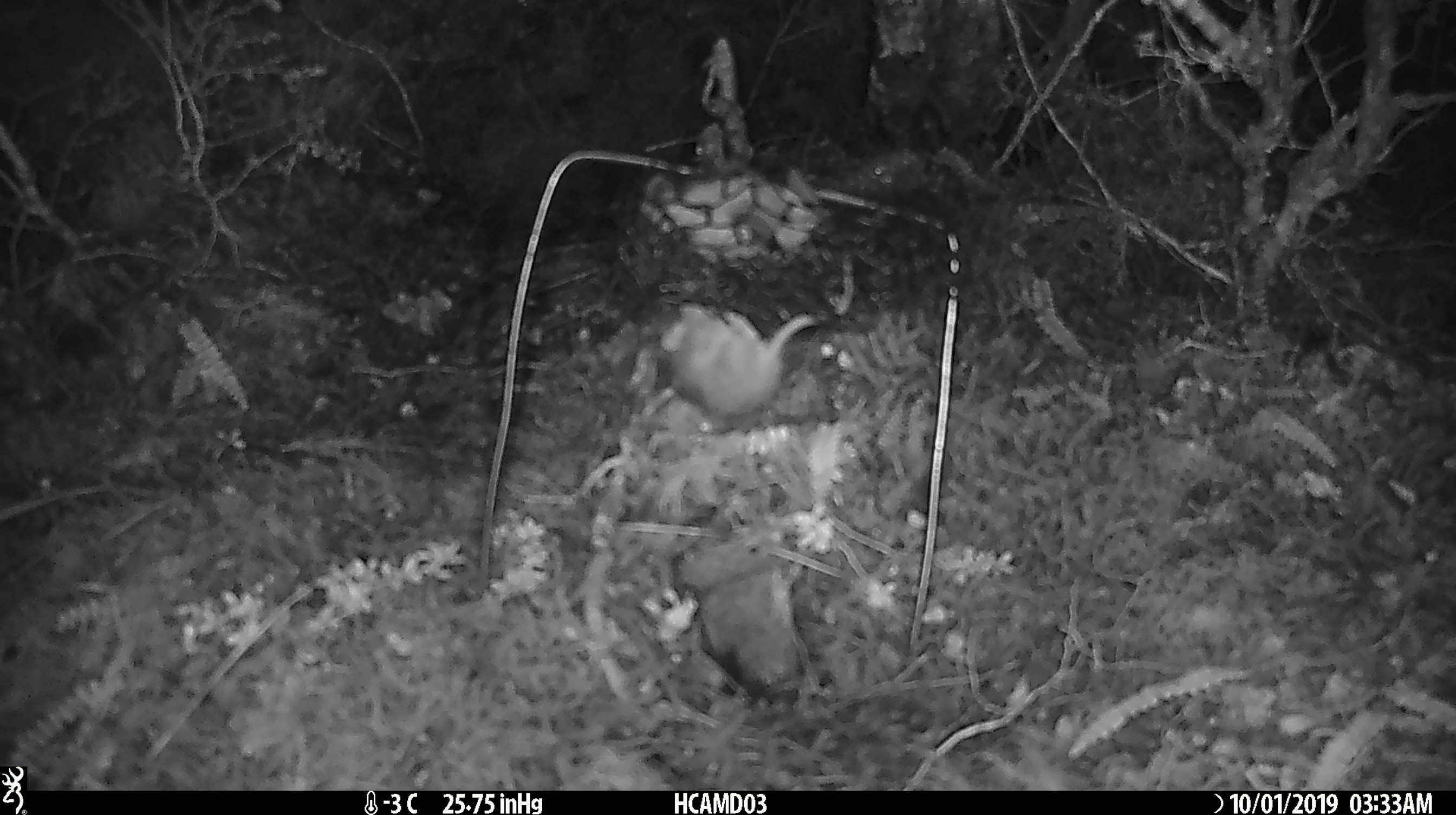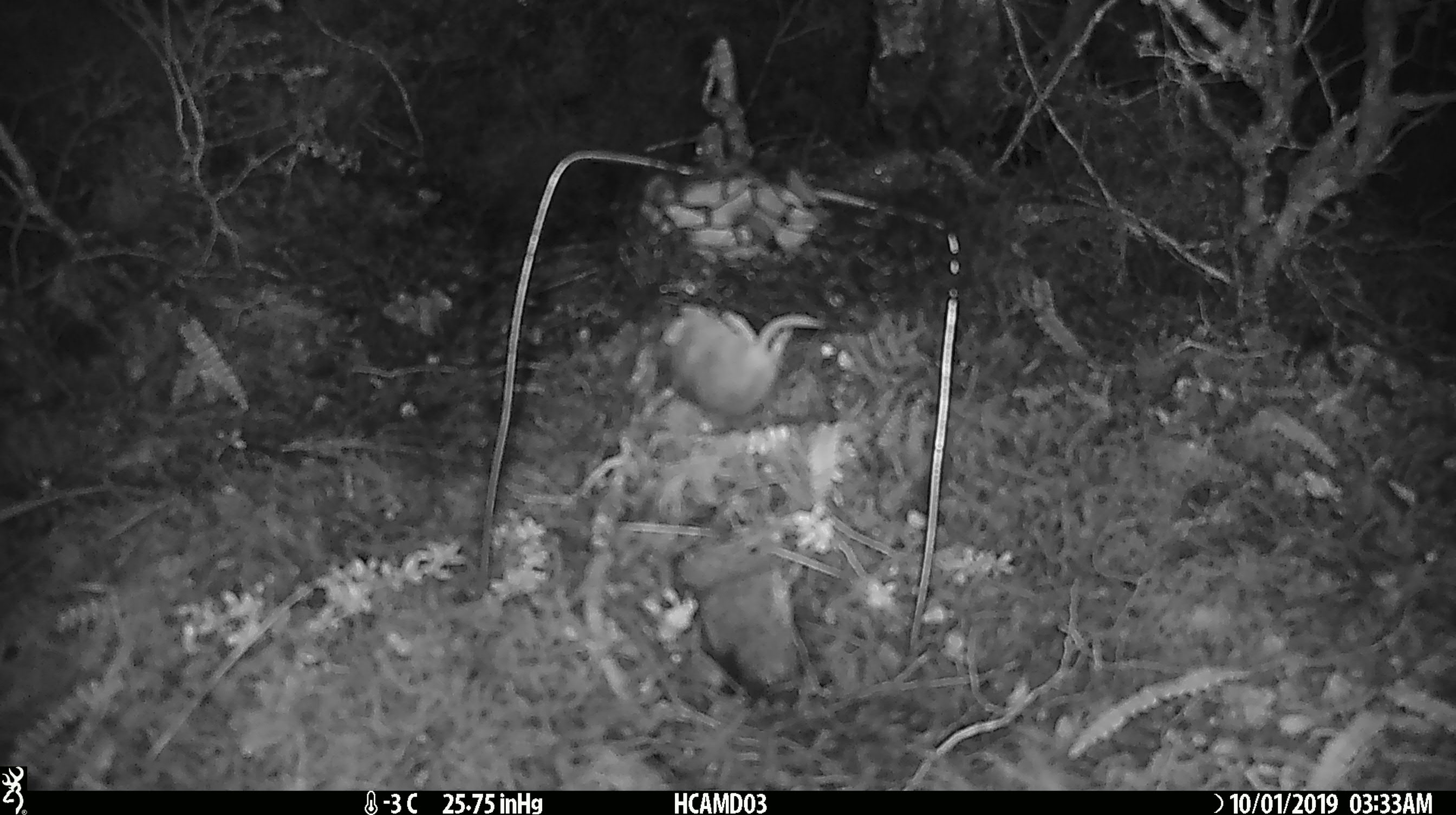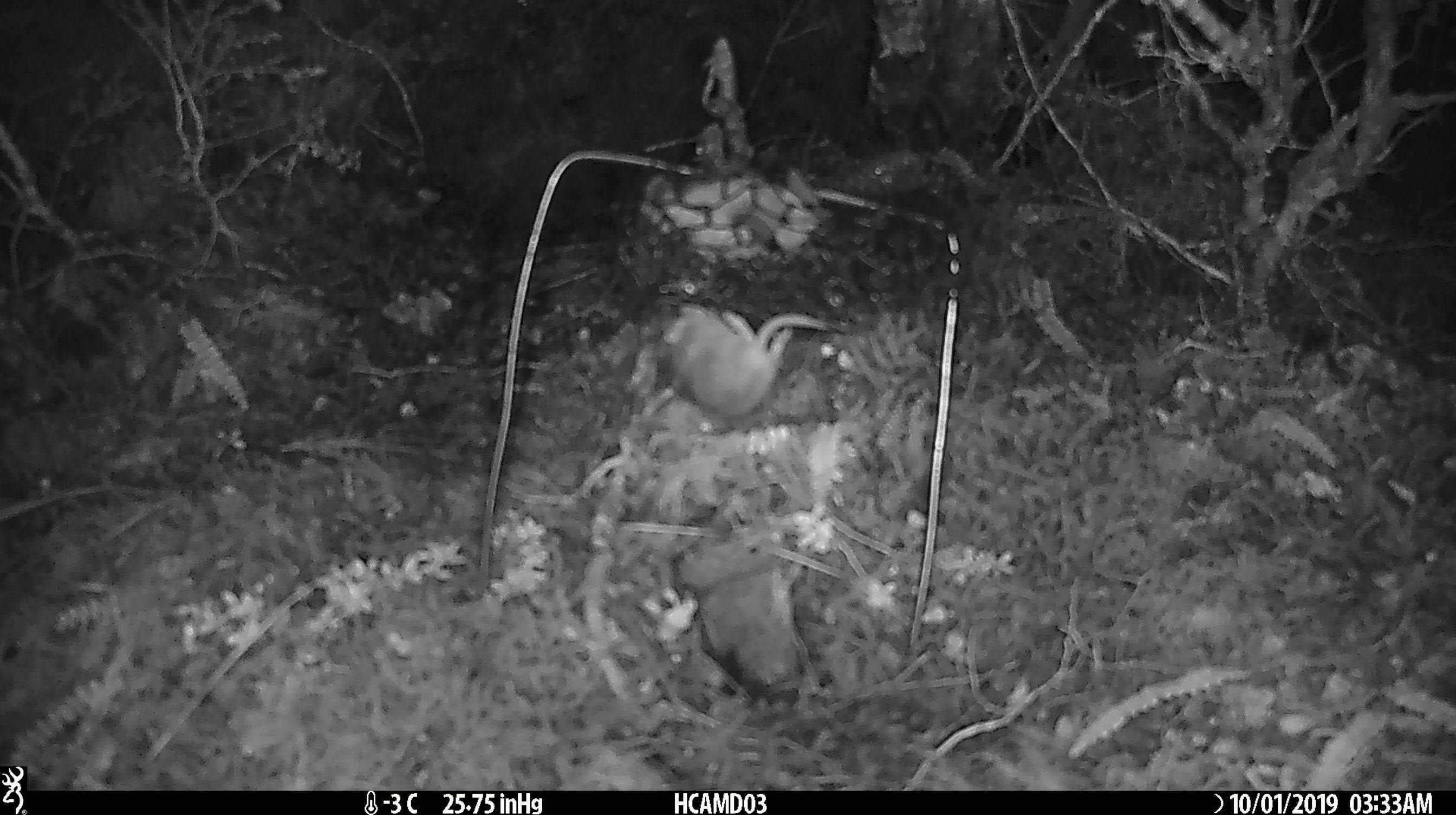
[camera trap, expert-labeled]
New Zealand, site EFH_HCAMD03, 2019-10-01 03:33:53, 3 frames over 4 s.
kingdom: Animalia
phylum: Chordata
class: Mammalia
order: Rodentia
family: Muridae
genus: Mus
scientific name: Mus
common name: mouse